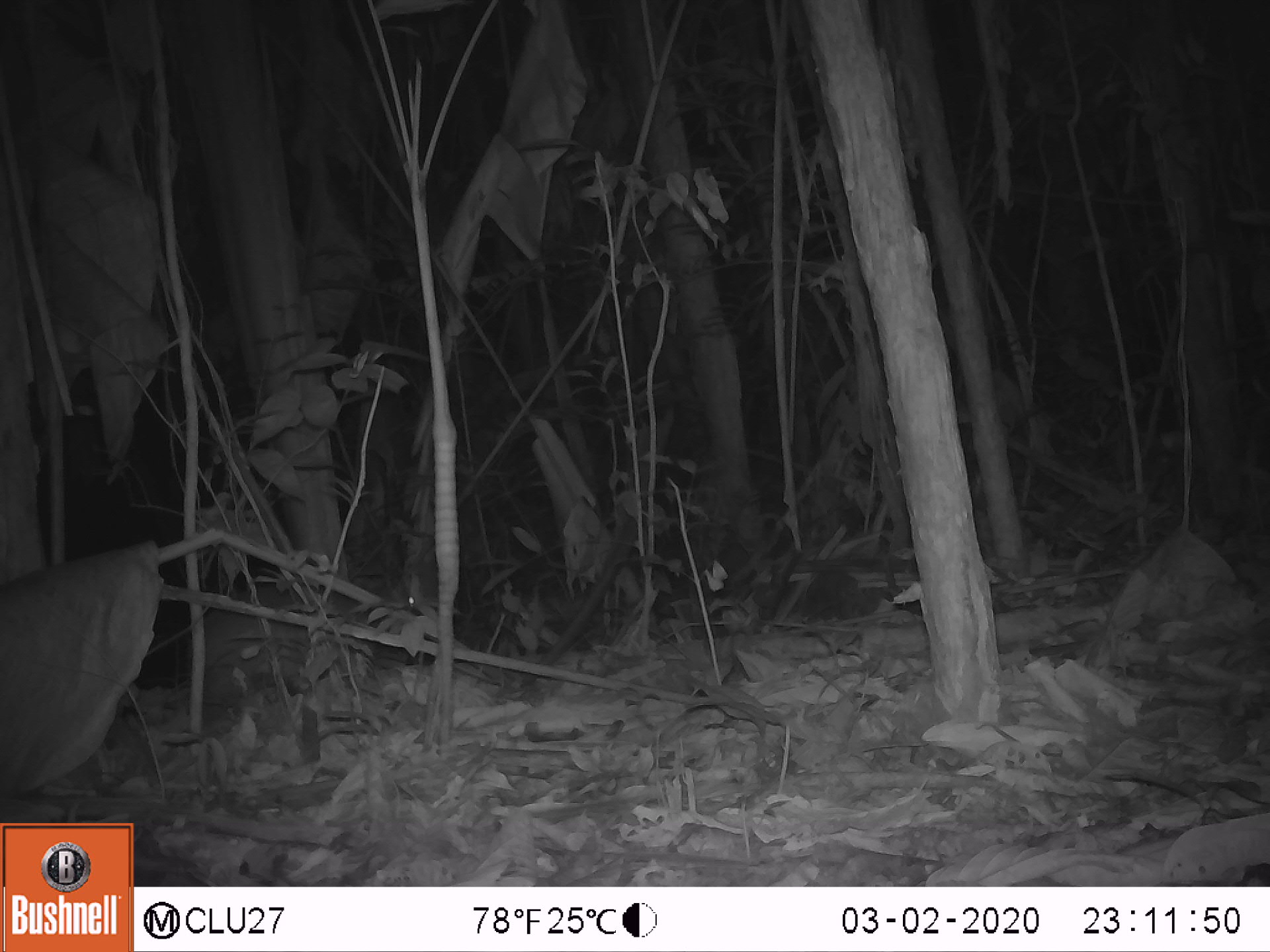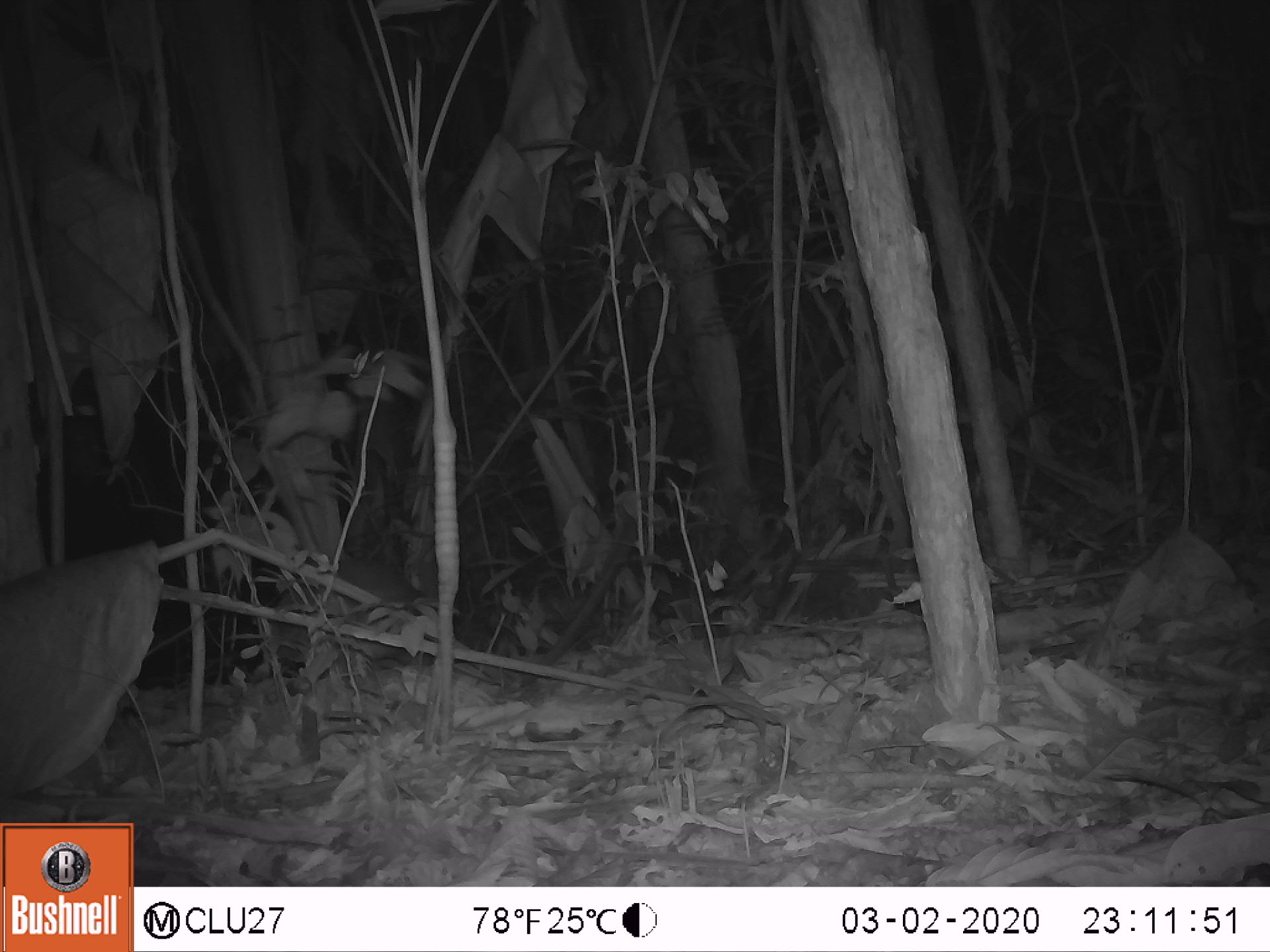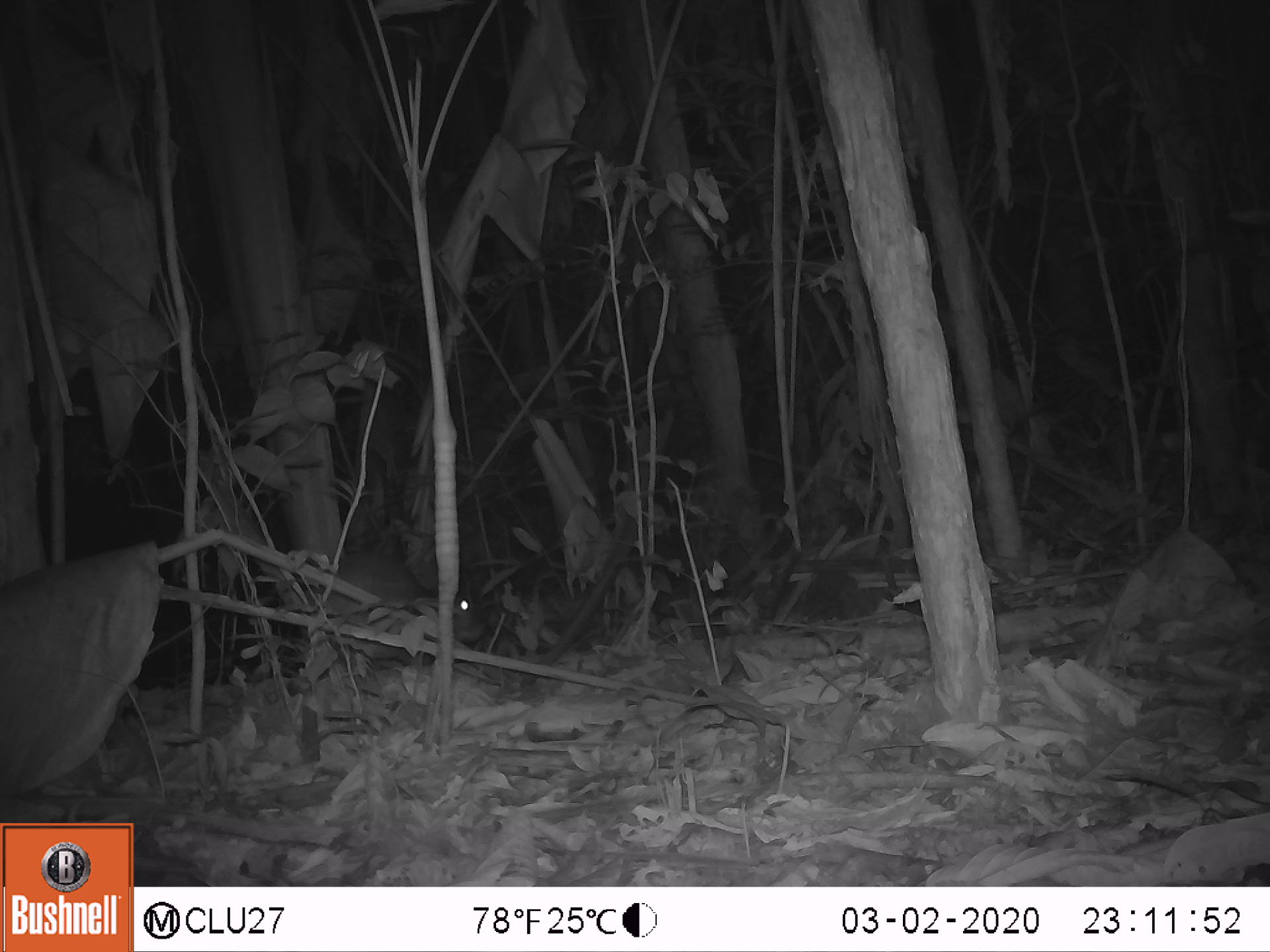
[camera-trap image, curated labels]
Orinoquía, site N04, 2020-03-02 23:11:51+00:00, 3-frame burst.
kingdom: Animalia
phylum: Chordata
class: Mammalia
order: Rodentia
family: Cuniculidae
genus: Cuniculus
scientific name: Cuniculus paca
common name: spotted paca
Spotted paca (Cuniculus paca).